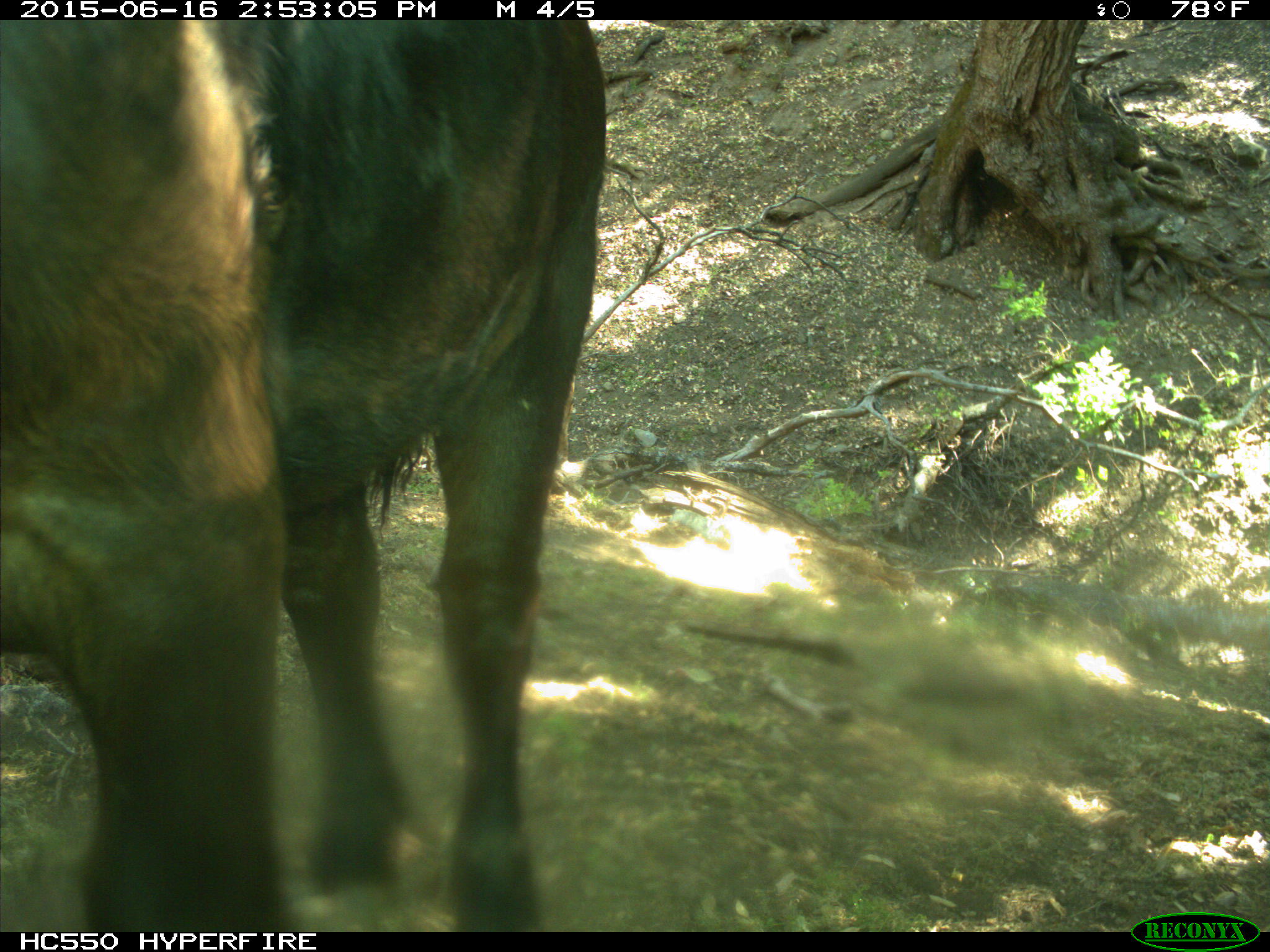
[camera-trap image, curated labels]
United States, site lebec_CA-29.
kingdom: Animalia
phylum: Chordata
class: Mammalia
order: Artiodactyla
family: Bovidae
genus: Bos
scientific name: Bos taurus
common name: domestic cow